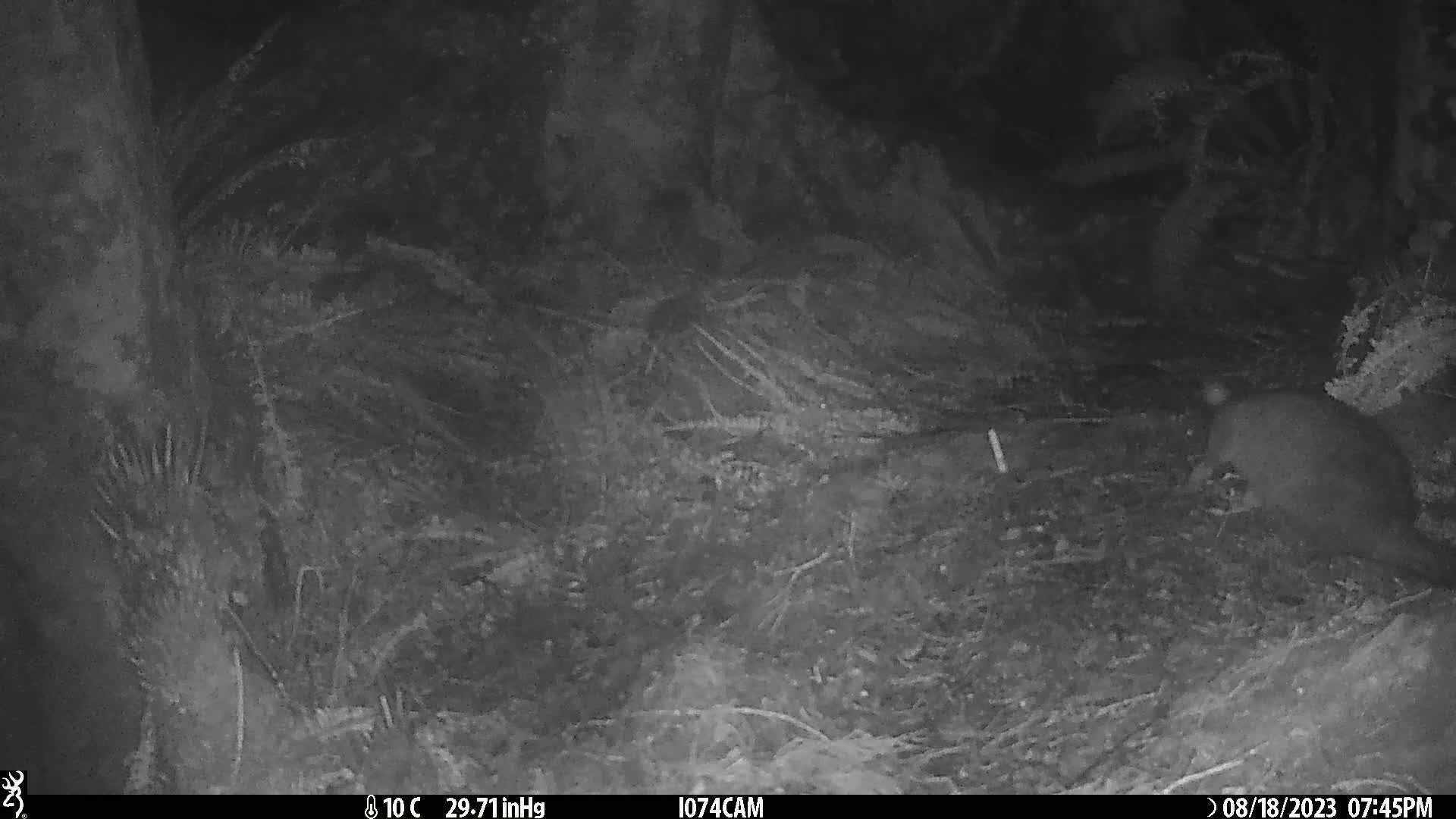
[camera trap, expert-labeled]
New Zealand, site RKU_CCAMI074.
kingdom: Animalia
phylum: Chordata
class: Mammalia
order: Diprotodontia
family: Phalangeridae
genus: Trichosurus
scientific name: Trichosurus vulpecula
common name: common brushtail possum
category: possum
Possum (common brushtail possum) (Trichosurus vulpecula).